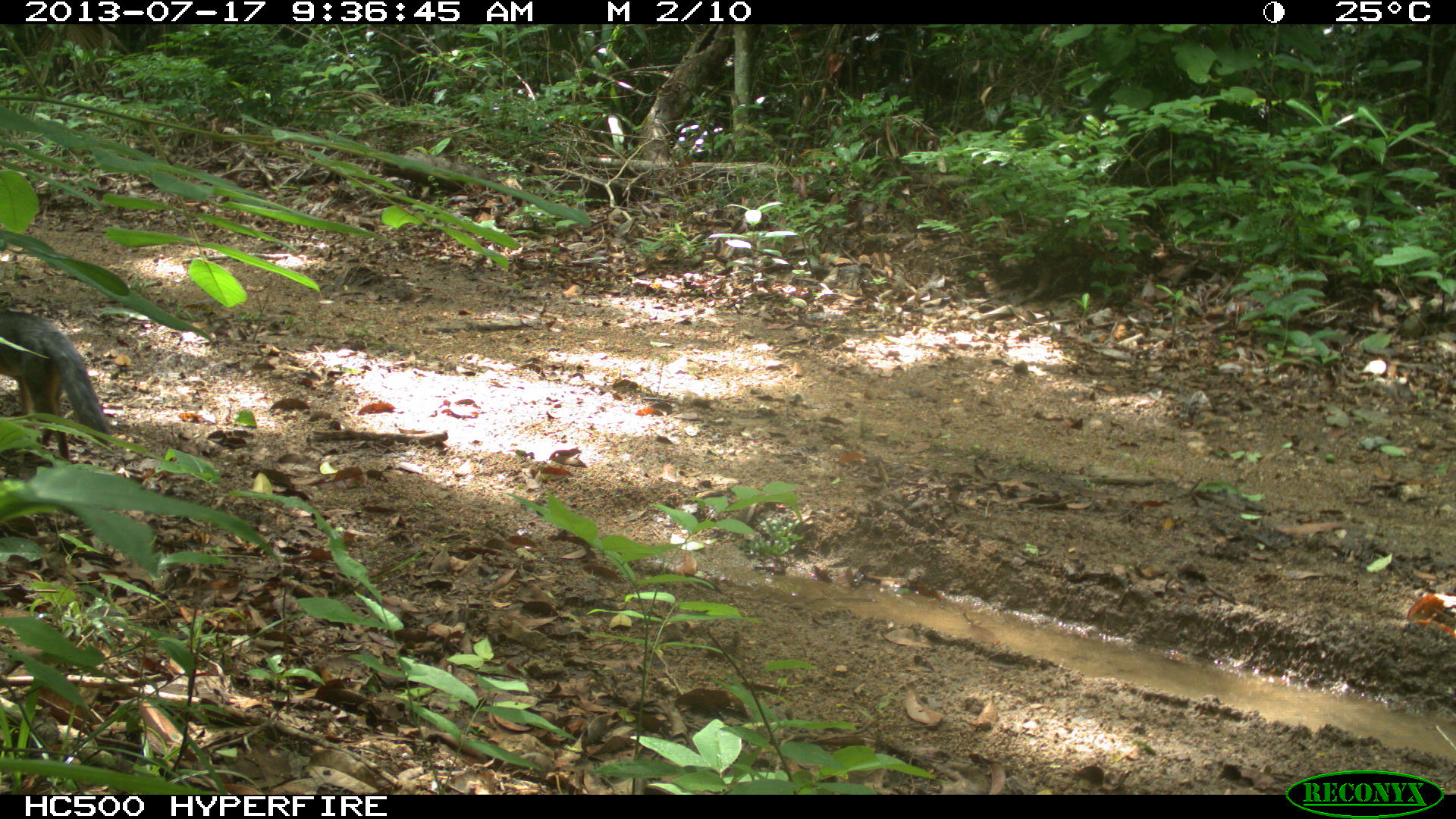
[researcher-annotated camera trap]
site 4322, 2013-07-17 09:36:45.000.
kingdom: Animalia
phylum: Chordata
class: Mammalia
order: Carnivora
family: Canidae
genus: Urocyon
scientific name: Urocyon cinereoargenteus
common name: gray fox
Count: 1.